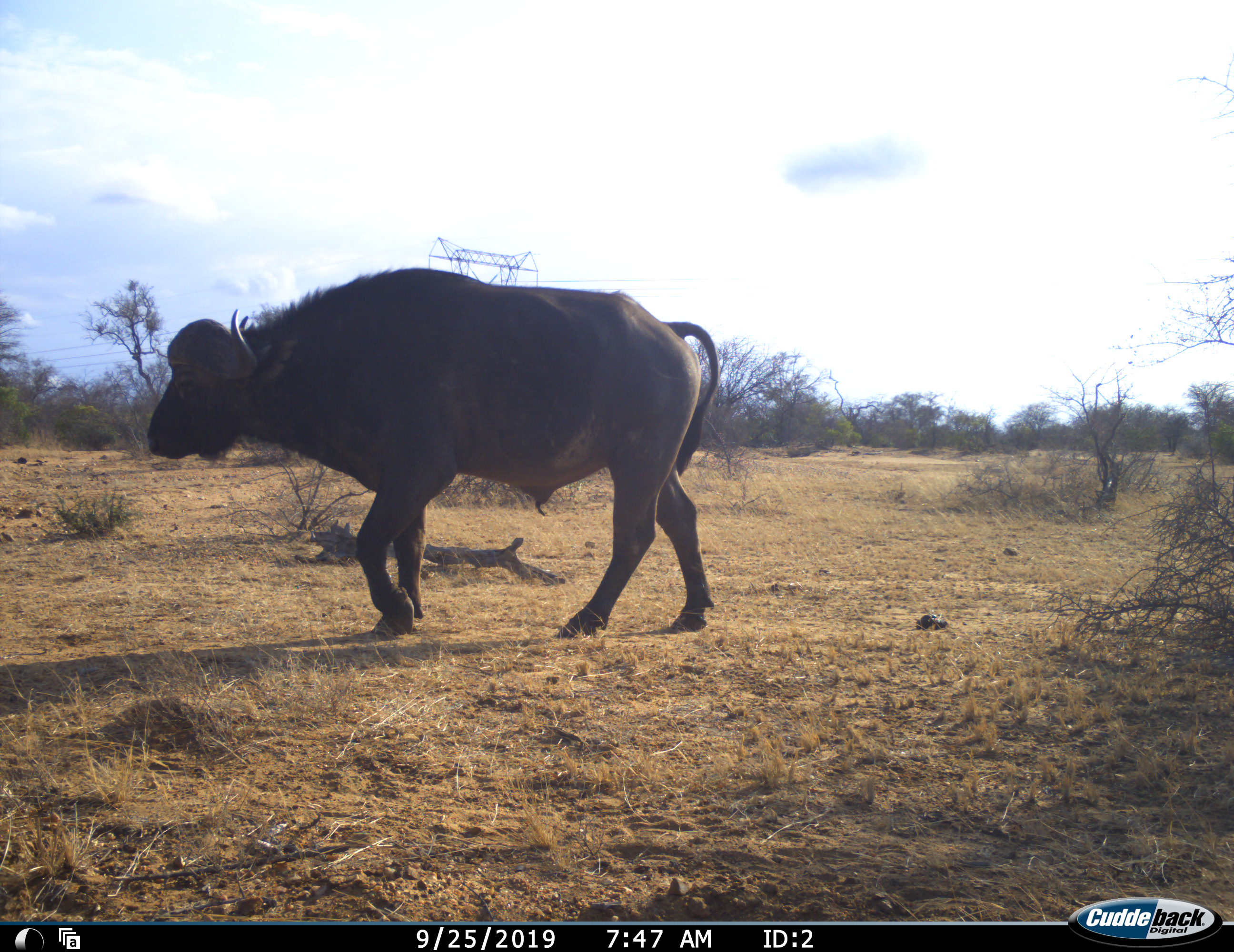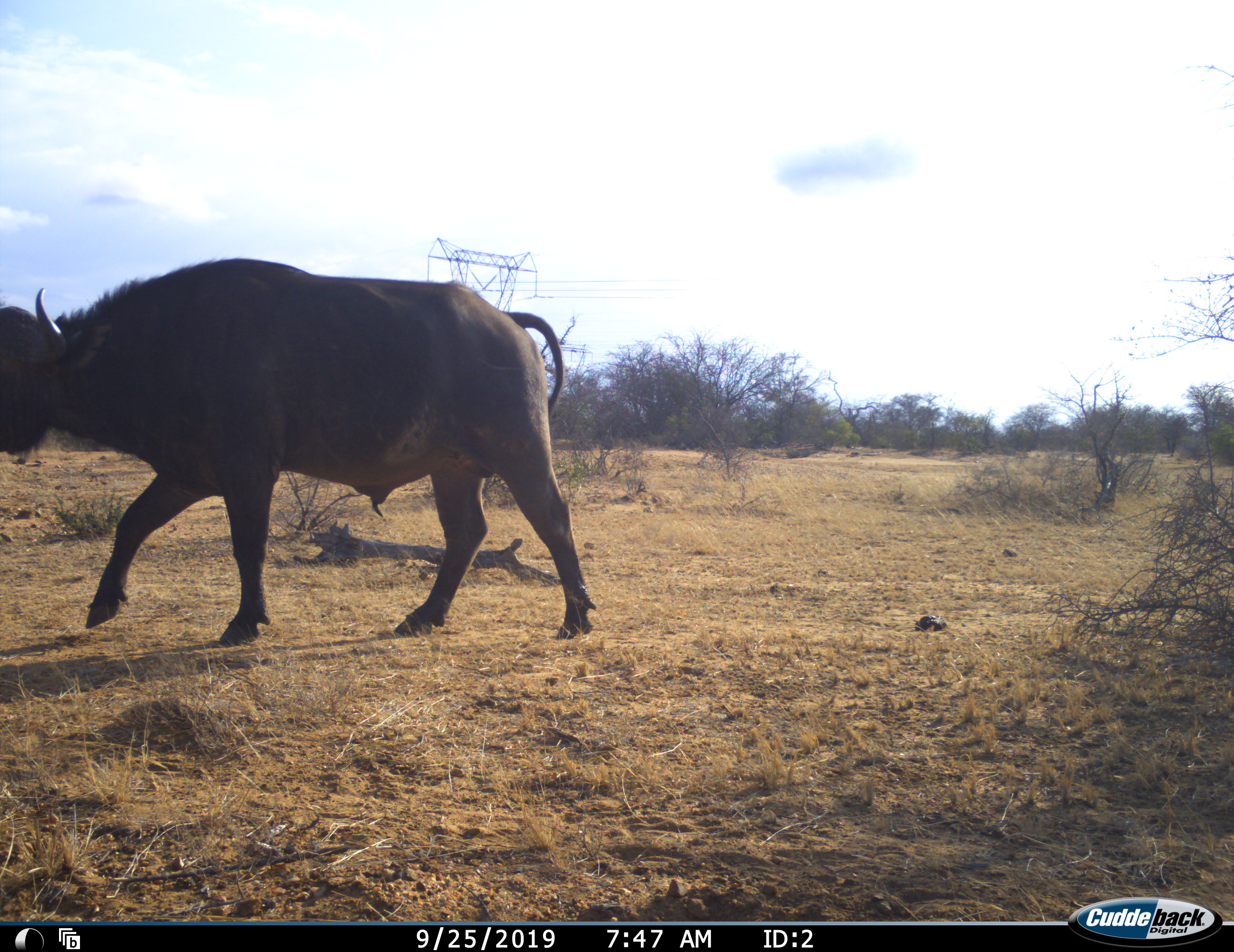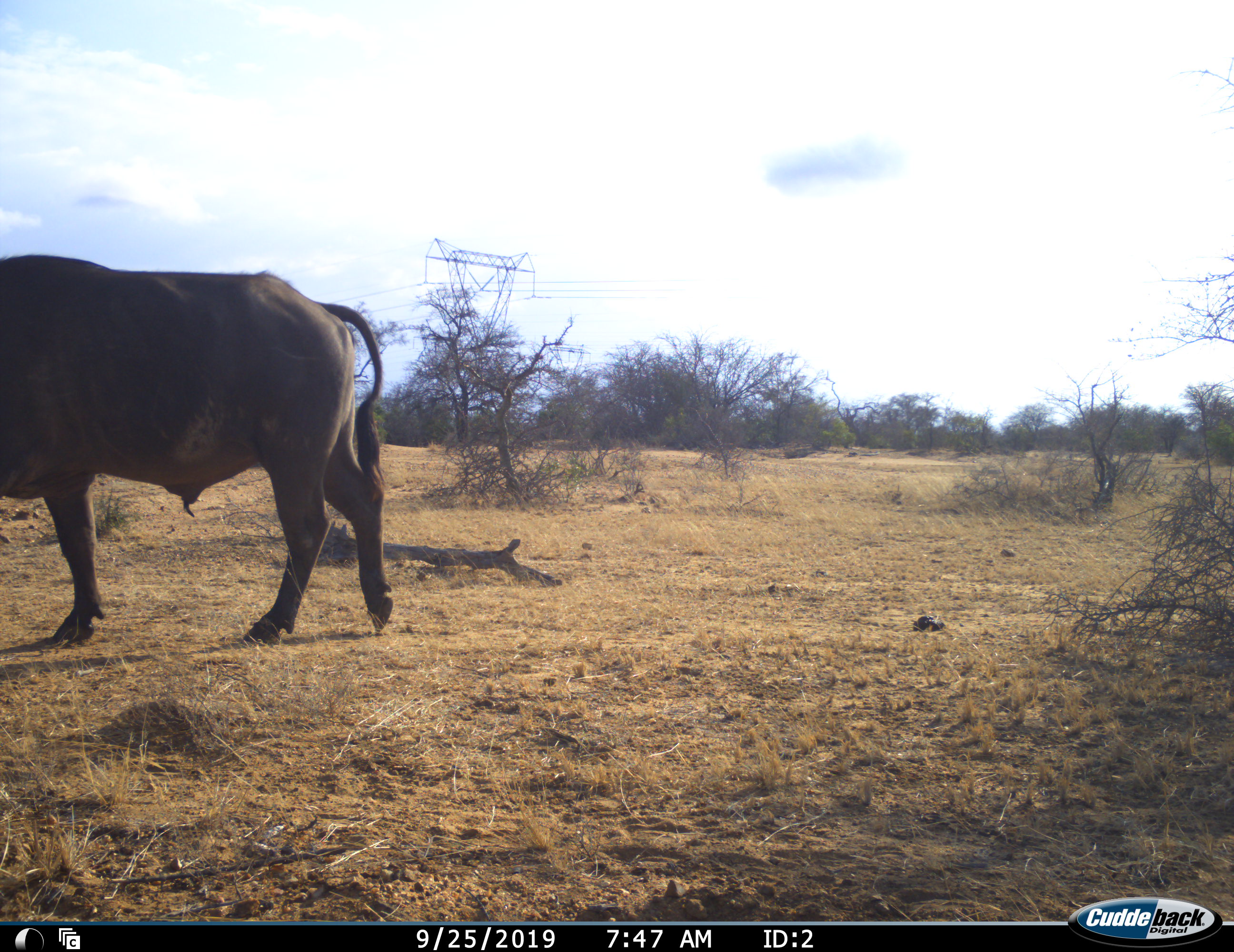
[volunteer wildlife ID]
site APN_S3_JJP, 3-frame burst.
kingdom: Animalia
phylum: Chordata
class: Mammalia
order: Artiodactyla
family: Bovidae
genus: Syncerus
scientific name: Syncerus caffer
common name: african buffalo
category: buffalo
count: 1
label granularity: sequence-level